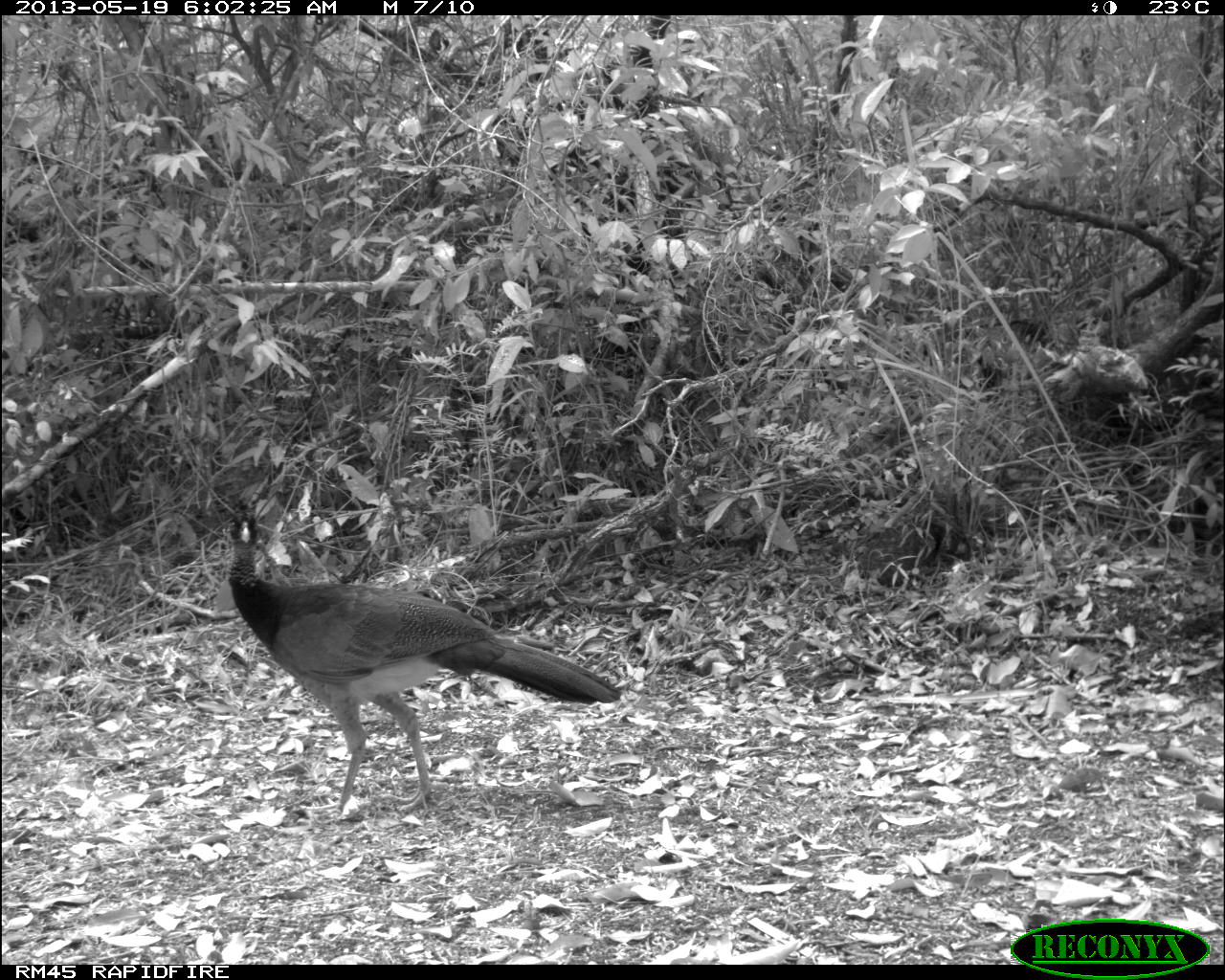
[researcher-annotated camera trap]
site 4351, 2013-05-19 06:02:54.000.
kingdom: Animalia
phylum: Chordata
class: Aves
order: Galliformes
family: Cracidae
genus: Crax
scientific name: Crax rubra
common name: great curassow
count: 2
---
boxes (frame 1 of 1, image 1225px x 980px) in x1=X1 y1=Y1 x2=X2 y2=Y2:
crax rubra: x1=223 y1=495 x2=622 y2=818